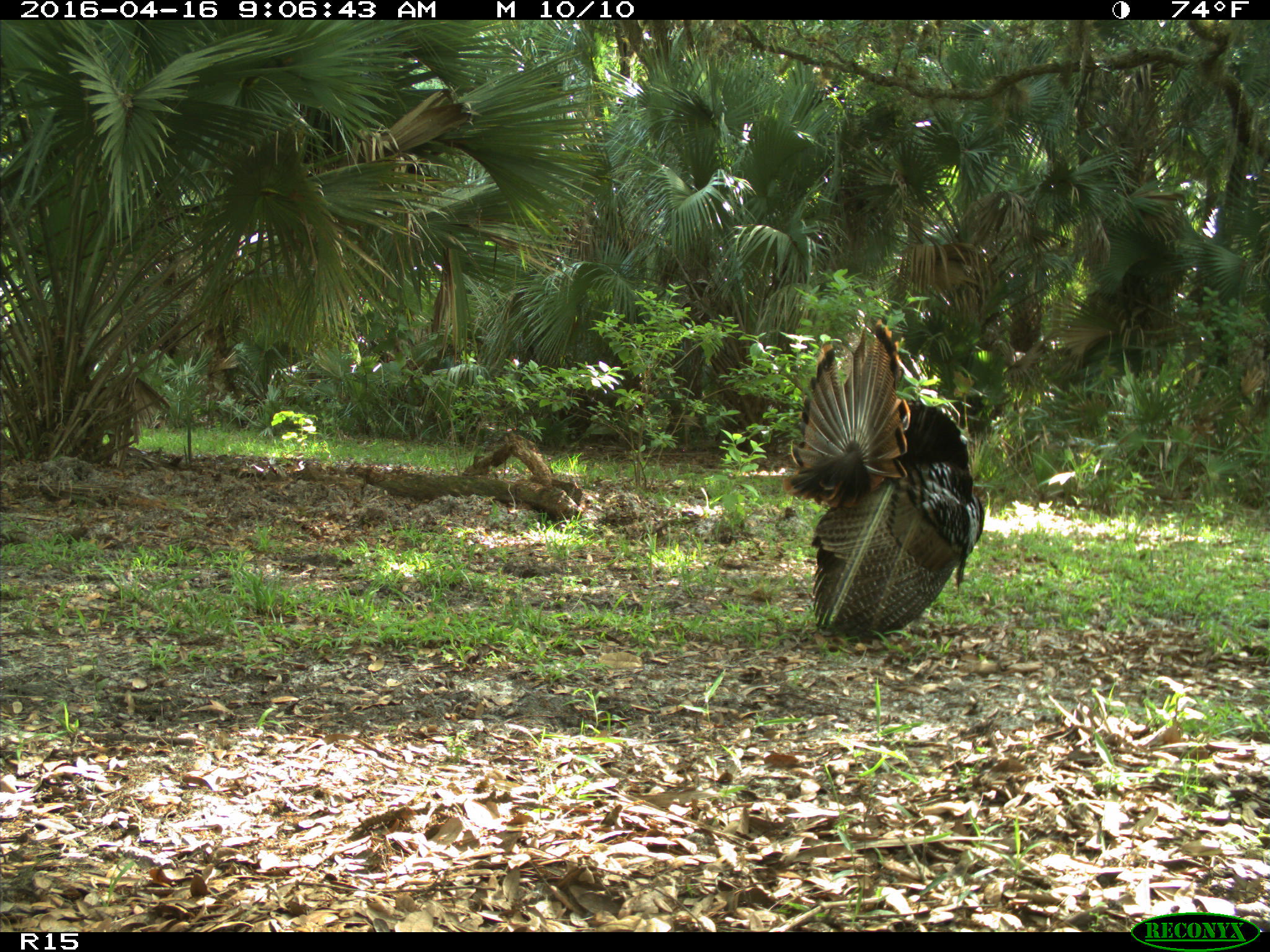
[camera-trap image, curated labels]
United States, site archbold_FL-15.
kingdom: Animalia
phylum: Chordata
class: Aves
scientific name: Aves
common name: birds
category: unidentified bird